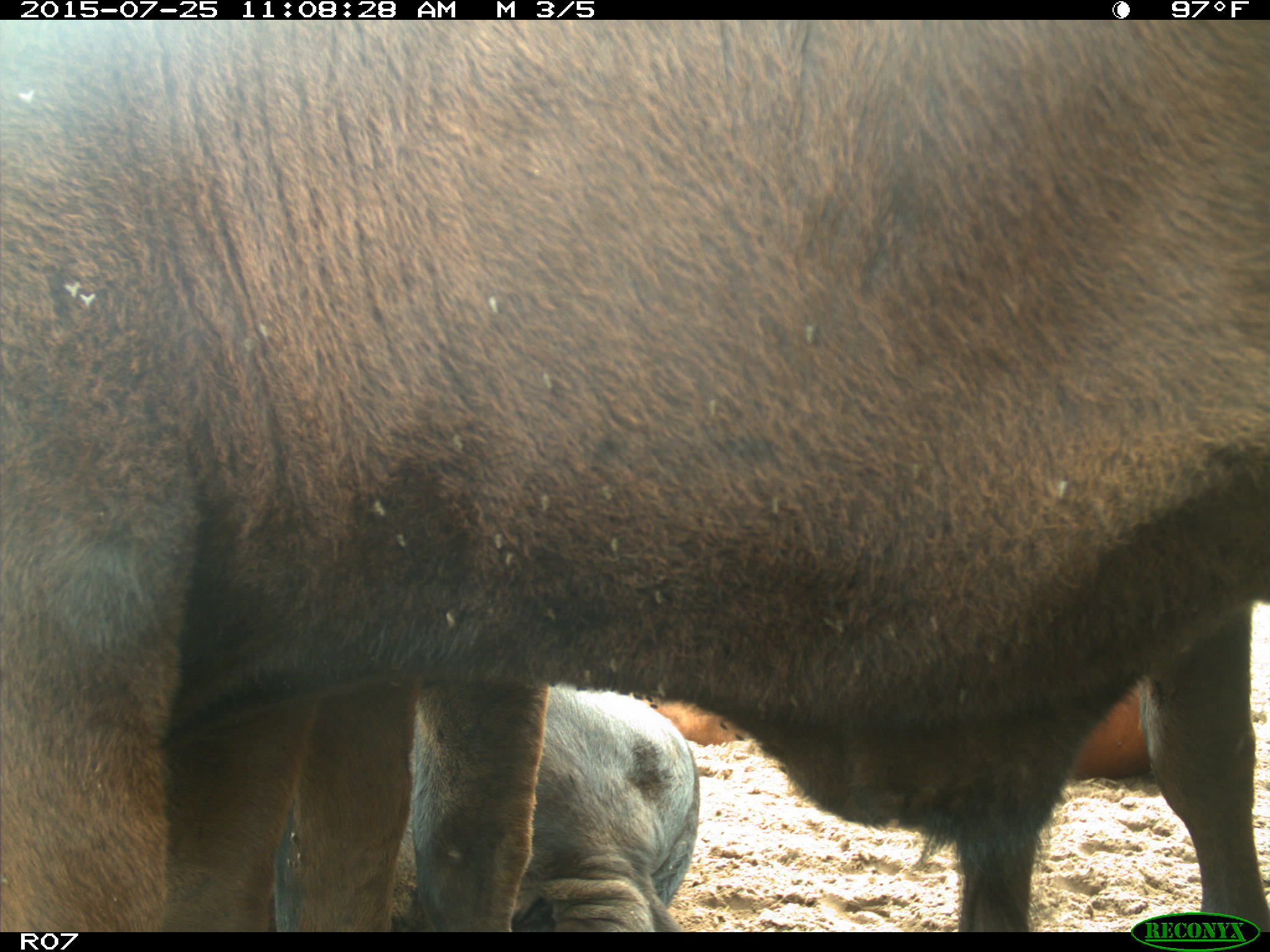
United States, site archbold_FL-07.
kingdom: Animalia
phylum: Chordata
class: Mammalia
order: Artiodactyla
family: Bovidae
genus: Bos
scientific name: Bos taurus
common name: domestic cow